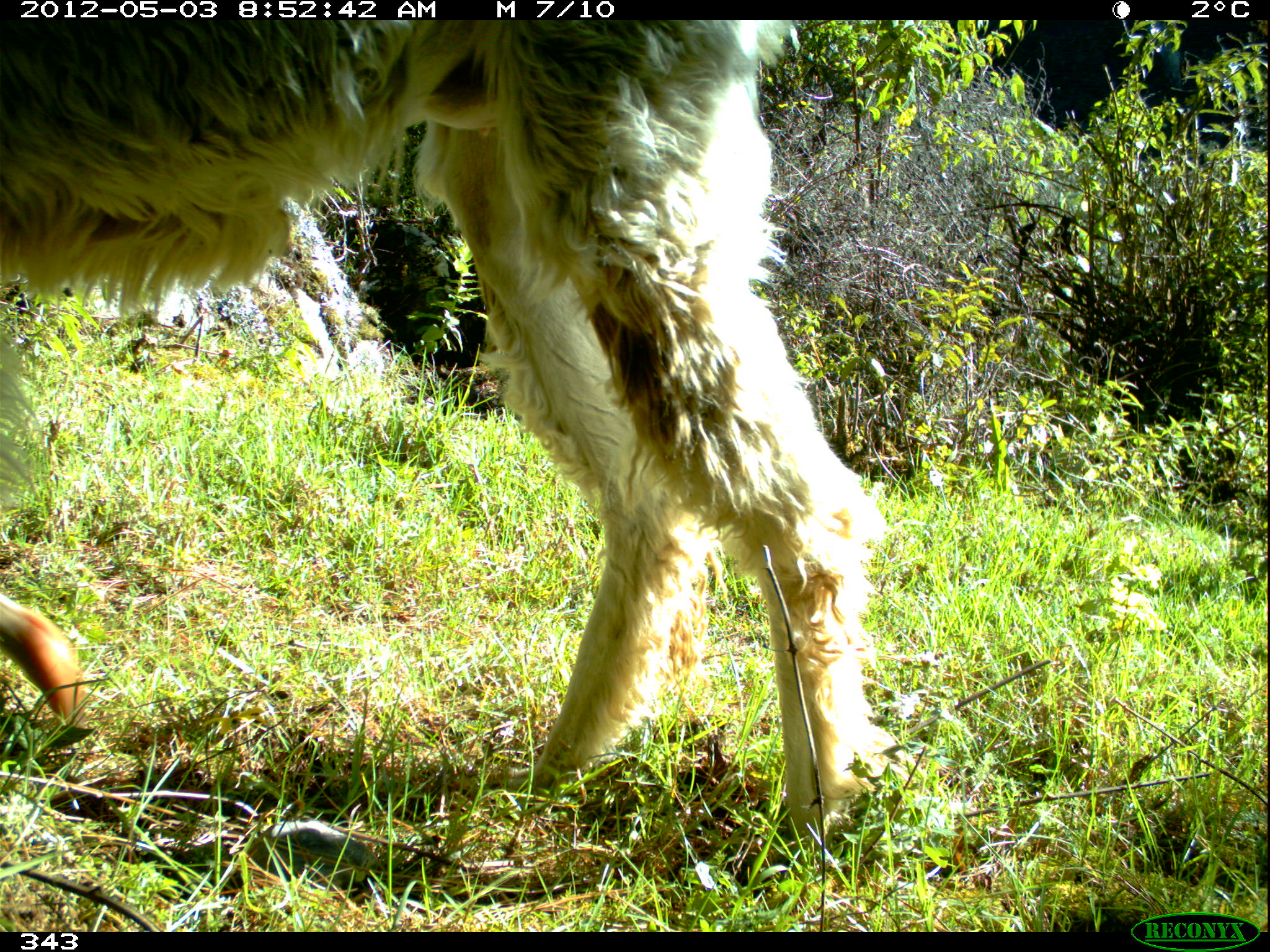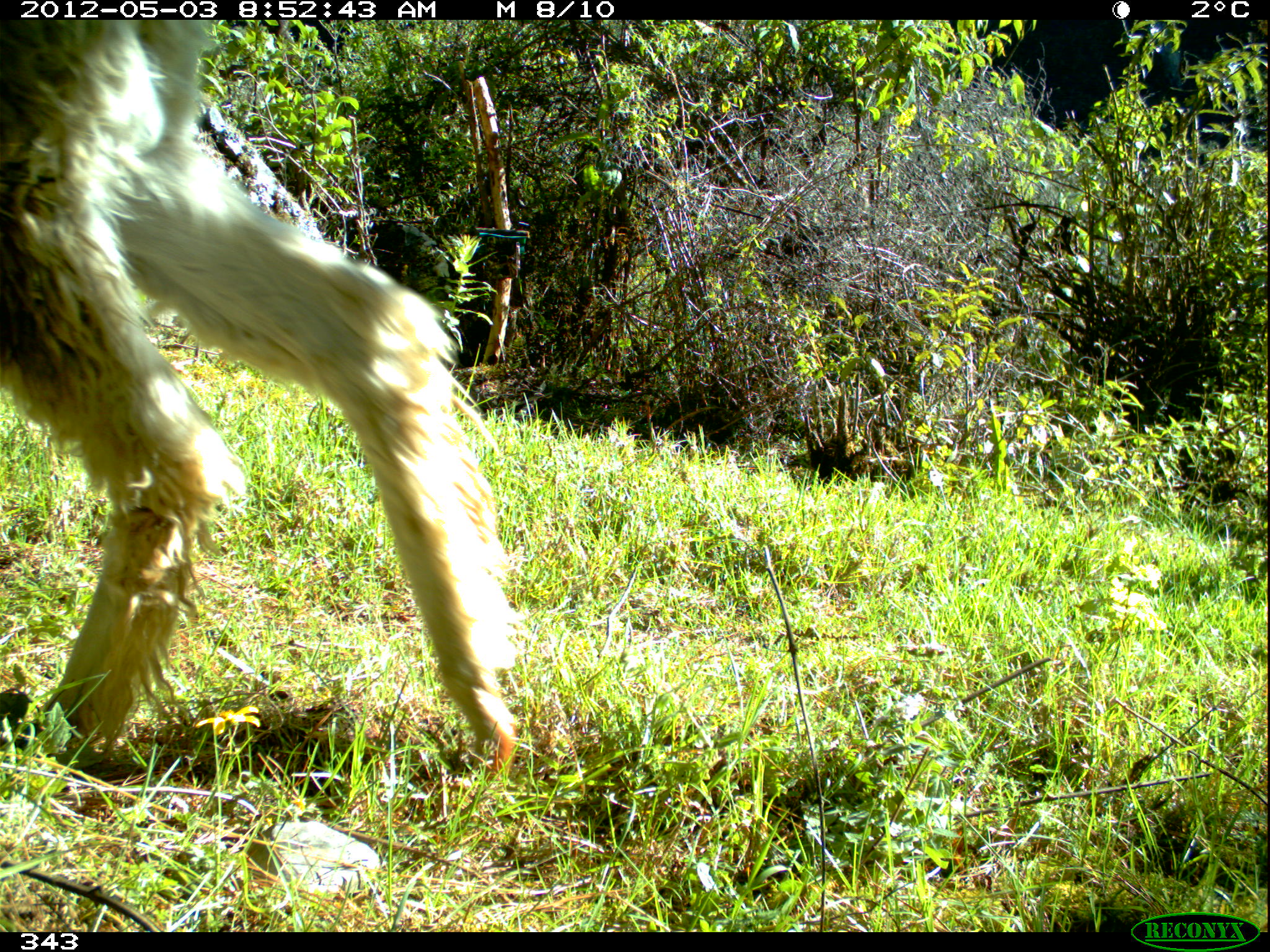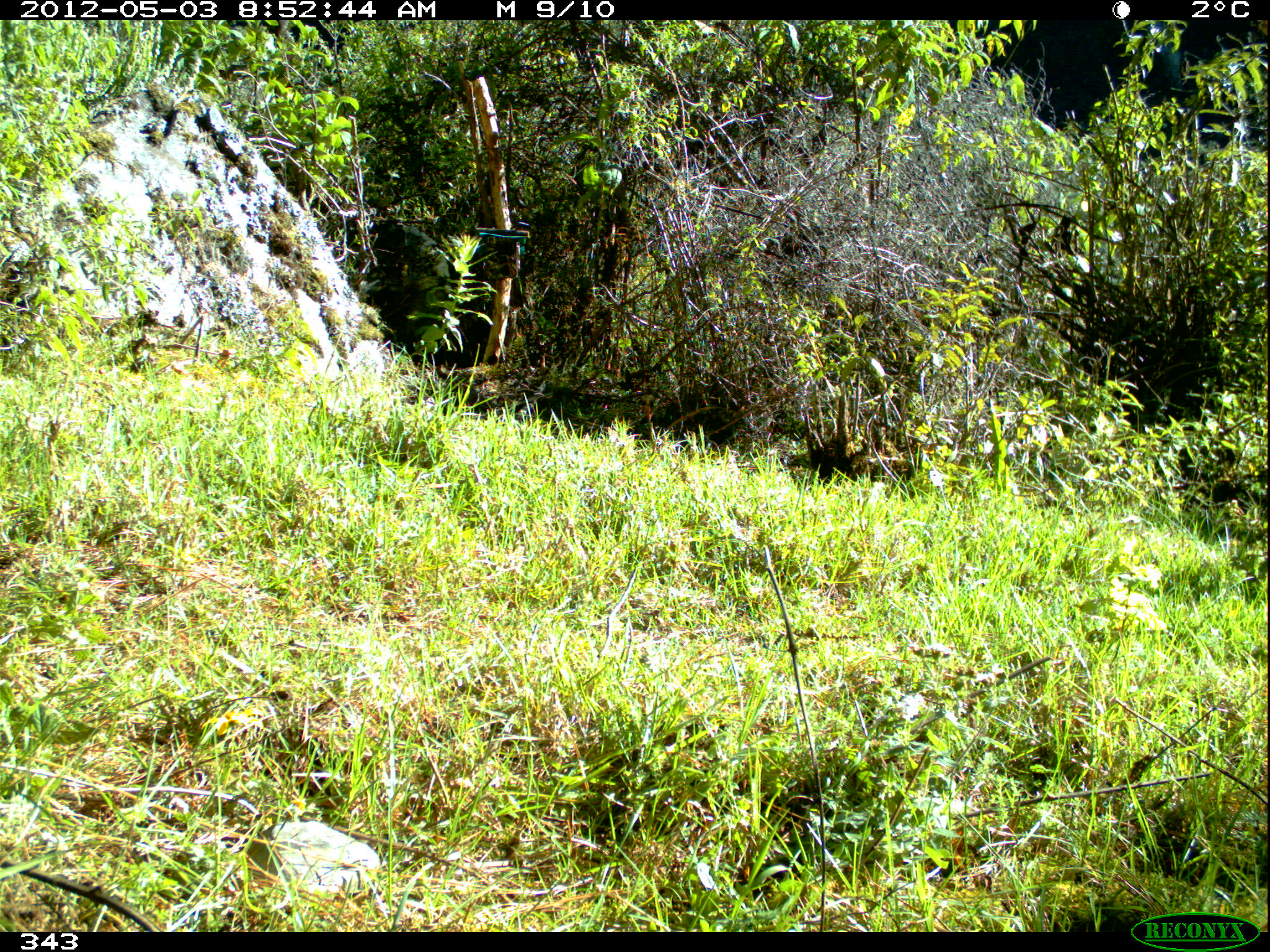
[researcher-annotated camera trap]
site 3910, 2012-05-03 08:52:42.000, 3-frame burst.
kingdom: Animalia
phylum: Chordata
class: Mammalia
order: Artiodactyla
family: Camelidae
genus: Vicugna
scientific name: Vicugna pacos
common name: alpaca